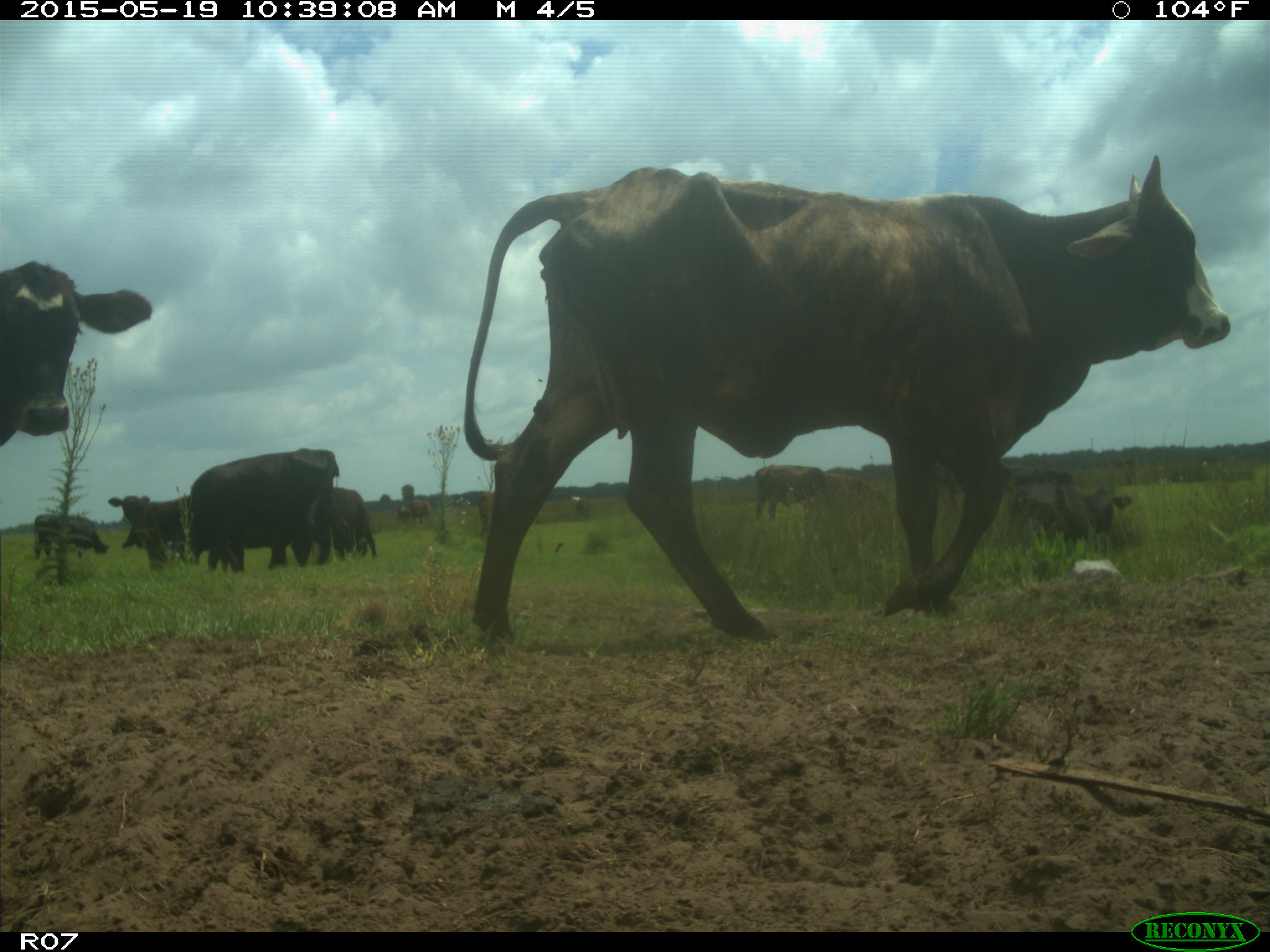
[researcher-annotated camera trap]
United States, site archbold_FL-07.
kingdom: Animalia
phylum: Chordata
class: Mammalia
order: Artiodactyla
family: Bovidae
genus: Bos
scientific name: Bos taurus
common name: domestic cow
Bos taurus (domestic cow).